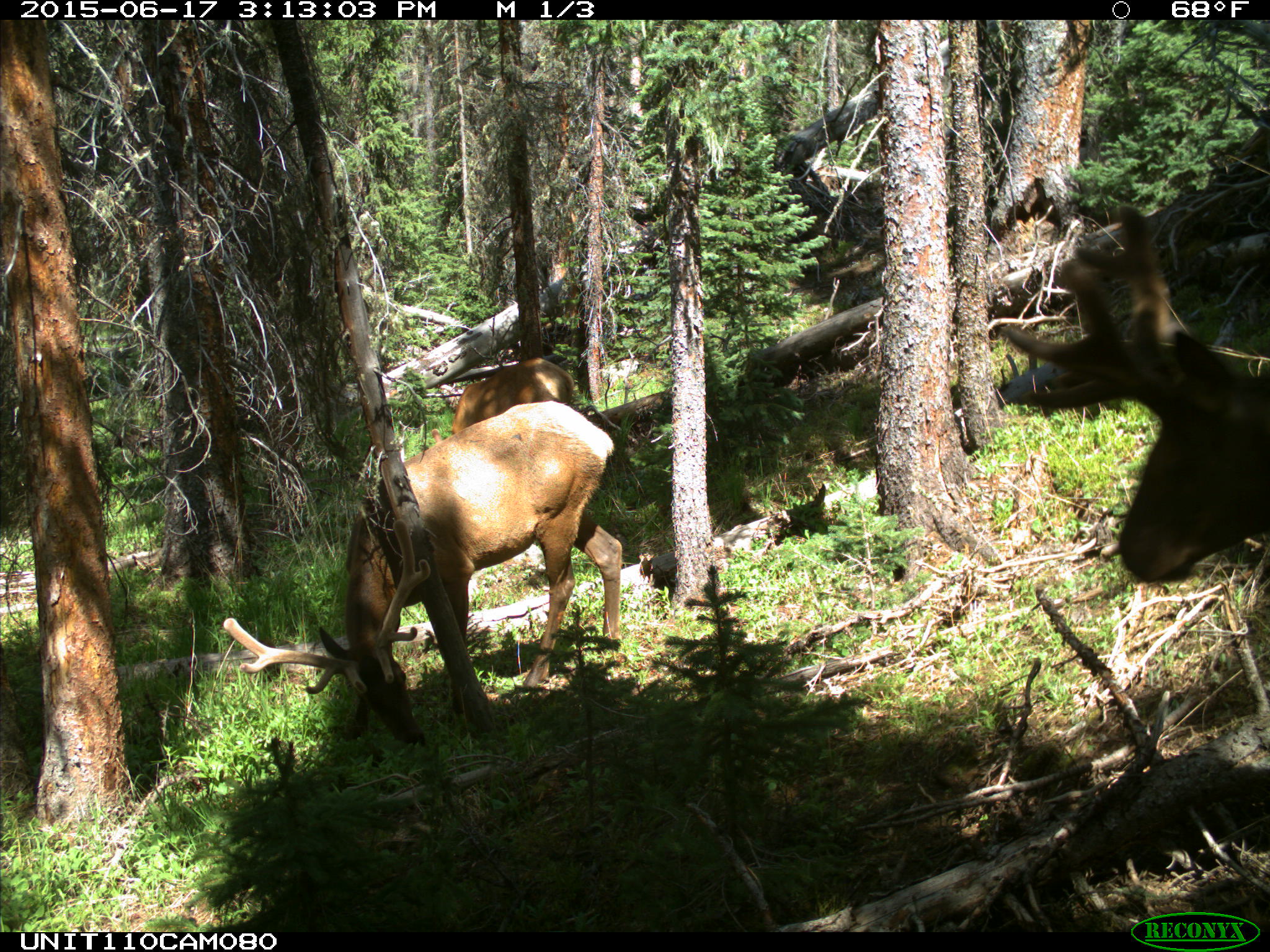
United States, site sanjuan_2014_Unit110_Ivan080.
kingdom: Animalia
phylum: Chordata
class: Mammalia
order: Artiodactyla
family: Cervidae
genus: Cervus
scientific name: Cervus elaphus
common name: red deer